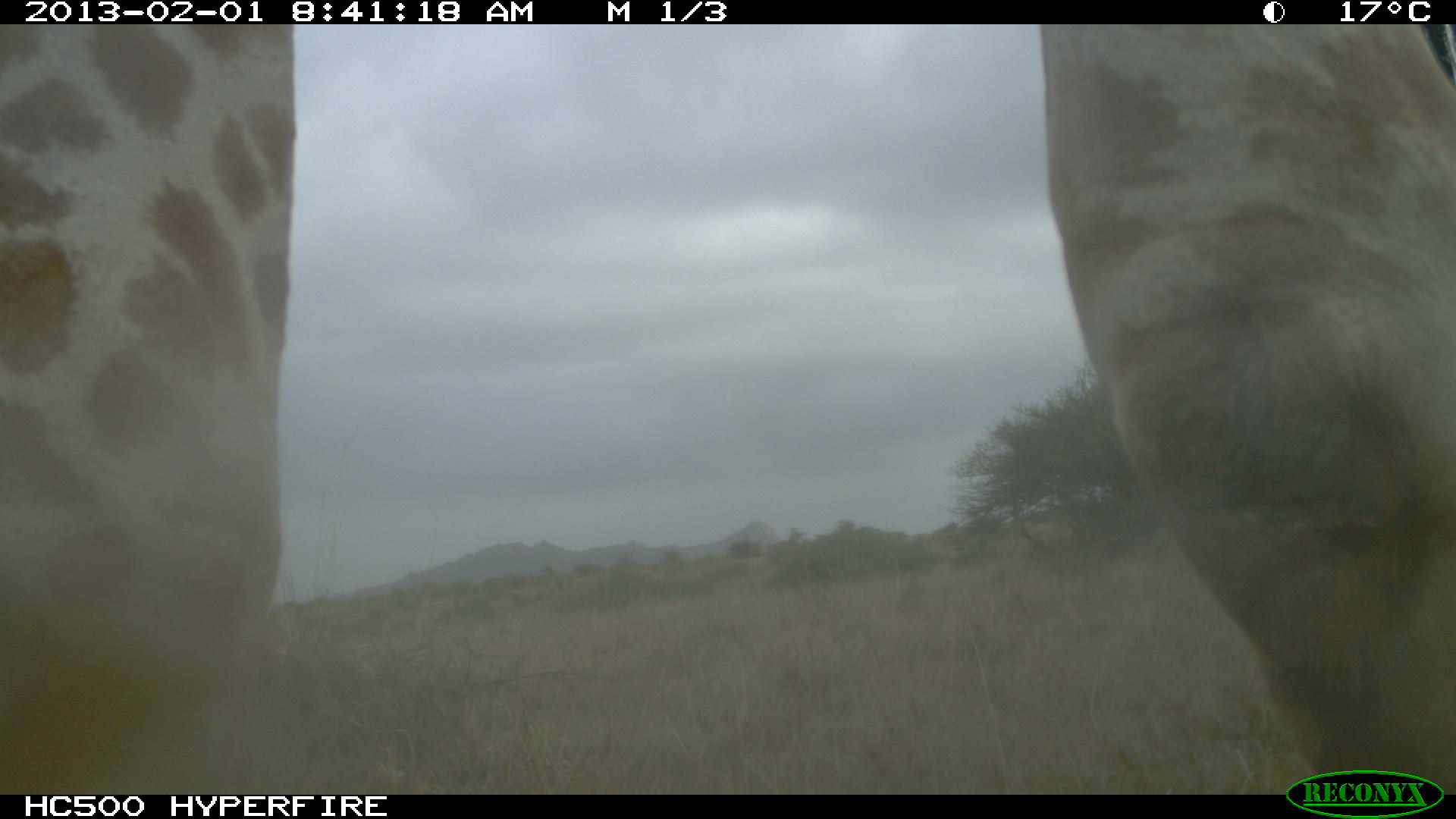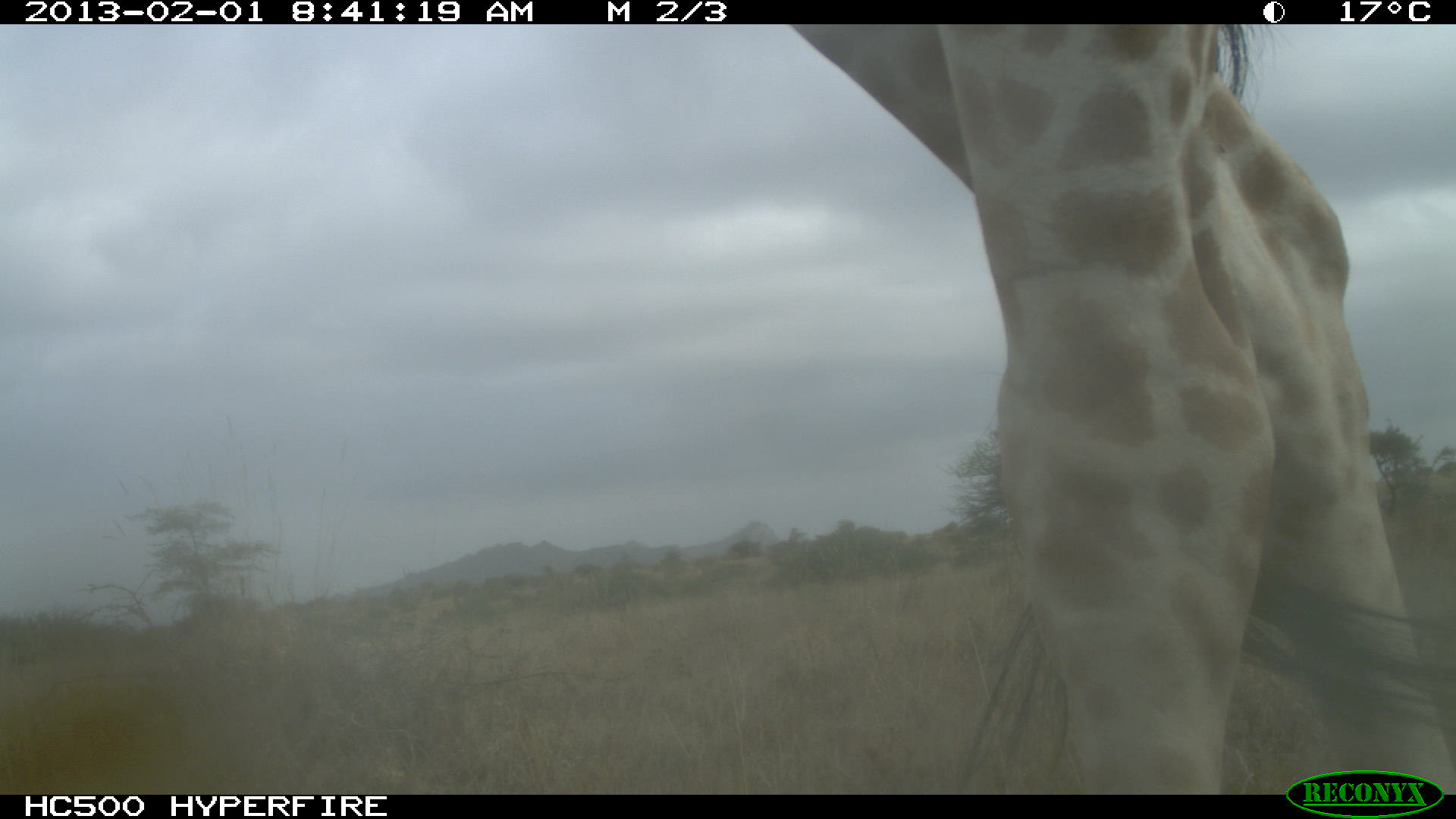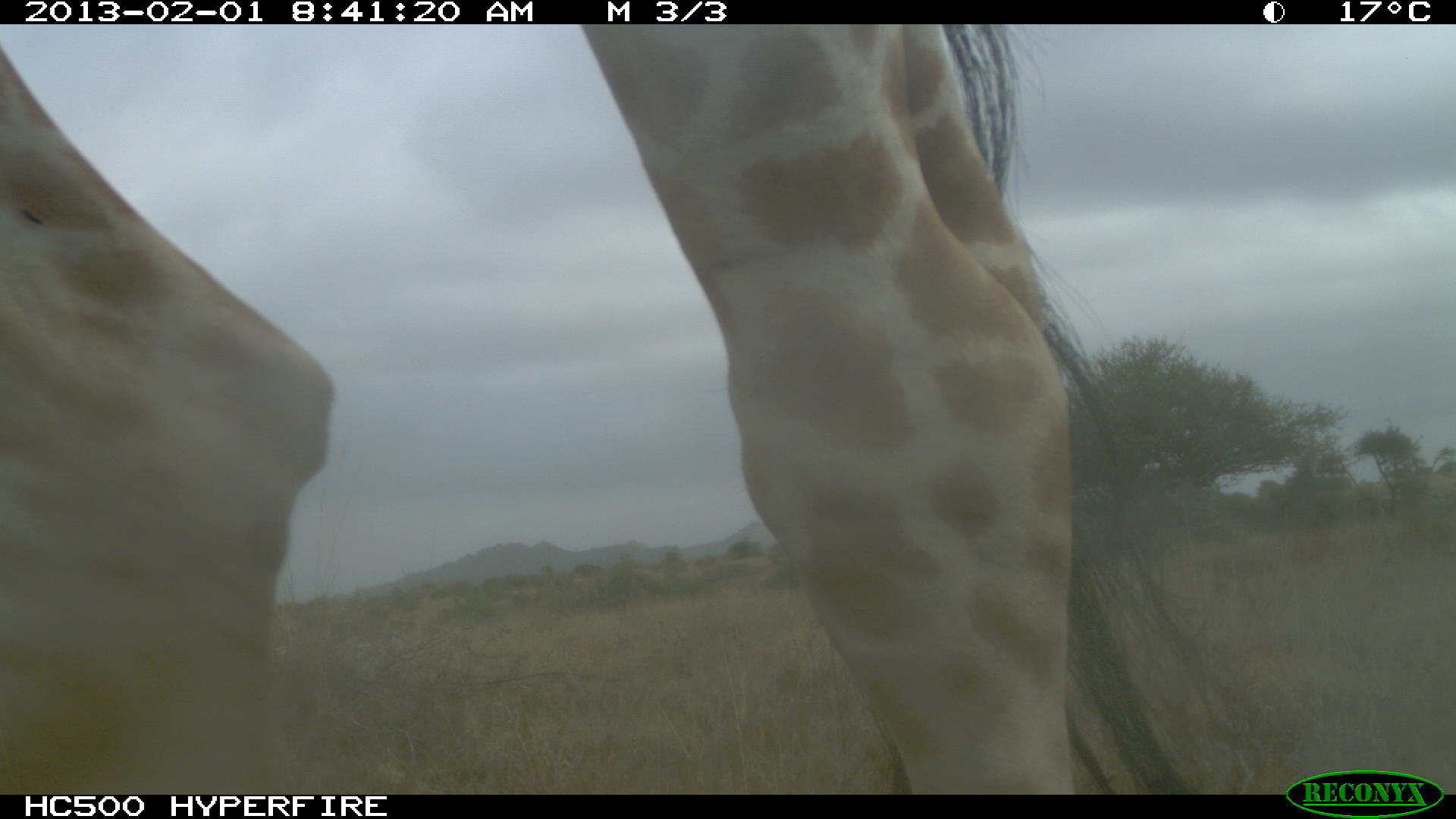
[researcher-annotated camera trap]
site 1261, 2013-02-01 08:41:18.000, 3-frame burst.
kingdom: Animalia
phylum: Chordata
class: Mammalia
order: Artiodactyla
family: Giraffidae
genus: Giraffa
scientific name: Giraffa camelopardalis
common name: giraffe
Giraffa camelopardalis (giraffe), count 1.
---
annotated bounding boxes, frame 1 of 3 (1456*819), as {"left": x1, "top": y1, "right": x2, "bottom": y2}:
giraffa camelopardalis: {"left": 0, "top": 25, "right": 1456, "bottom": 795}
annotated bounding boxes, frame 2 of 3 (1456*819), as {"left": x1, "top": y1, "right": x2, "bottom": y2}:
giraffa camelopardalis: {"left": 791, "top": 24, "right": 1455, "bottom": 795}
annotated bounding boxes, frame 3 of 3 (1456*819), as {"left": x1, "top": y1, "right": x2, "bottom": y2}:
giraffa camelopardalis: {"left": 1, "top": 23, "right": 1273, "bottom": 793}